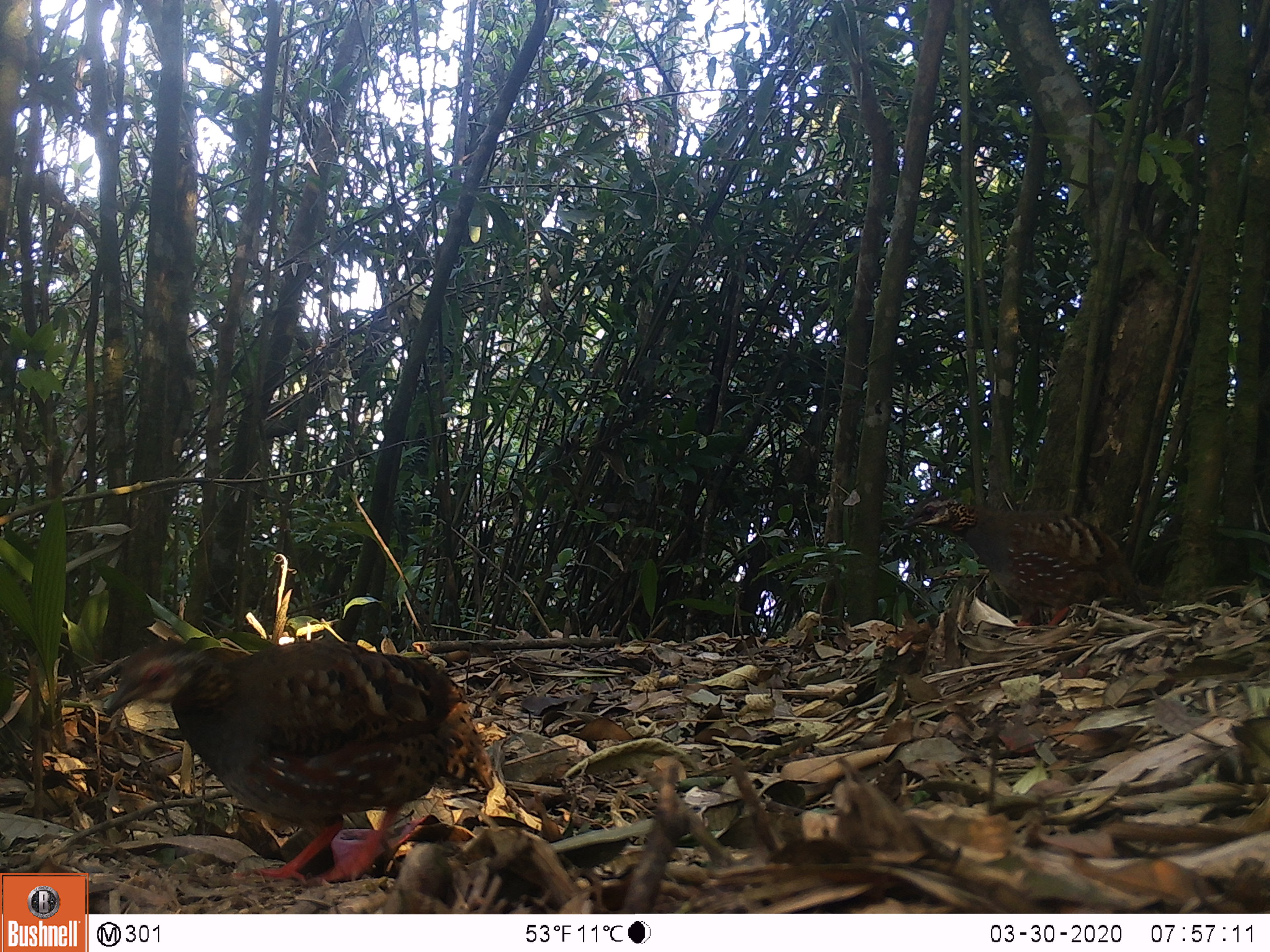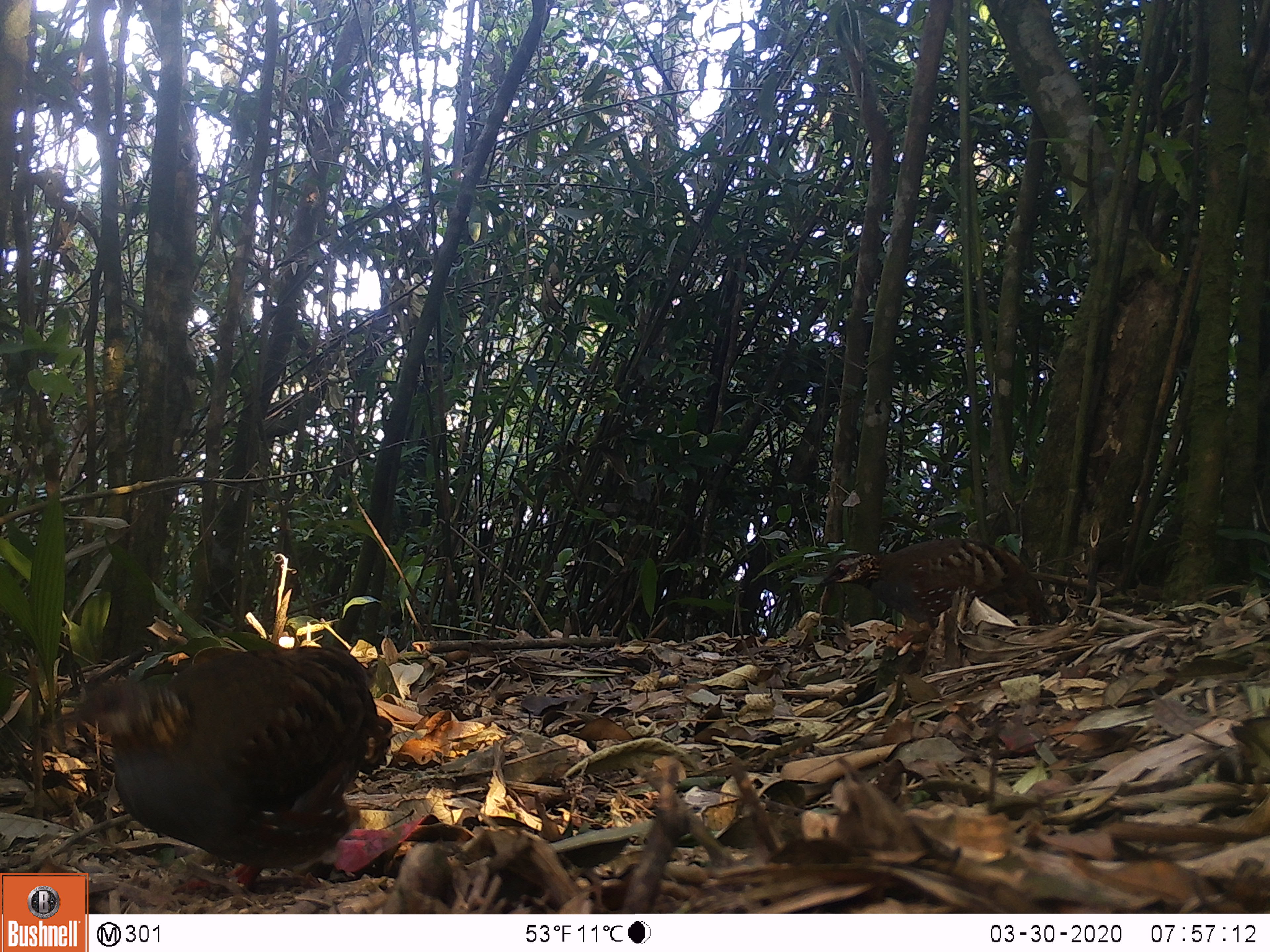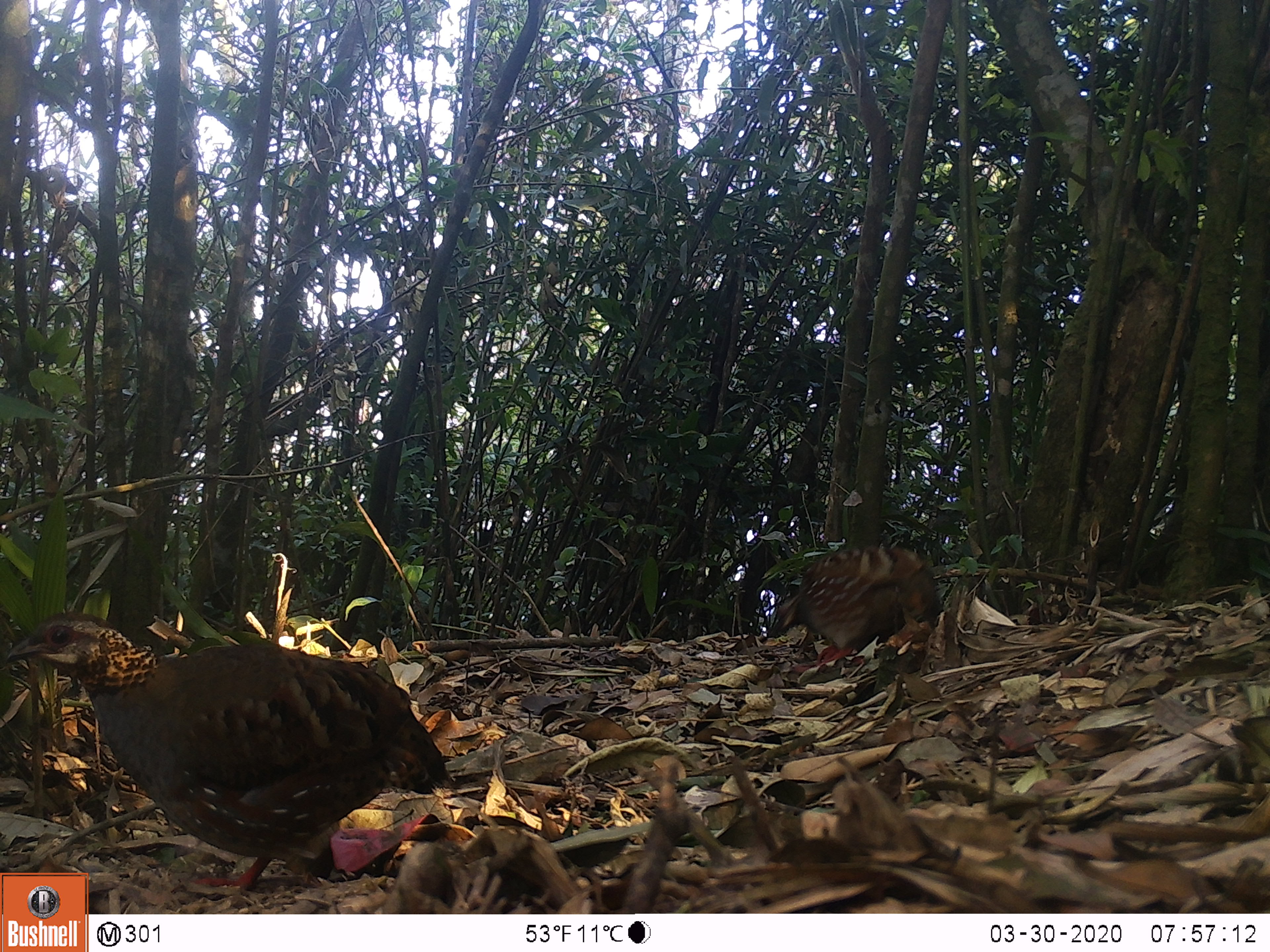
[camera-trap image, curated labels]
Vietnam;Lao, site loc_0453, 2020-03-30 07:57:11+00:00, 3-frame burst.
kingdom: Animalia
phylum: Chordata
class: Aves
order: Galliformes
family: Phasianidae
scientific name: Phasianidae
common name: partridge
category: unidentified partridge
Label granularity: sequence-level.